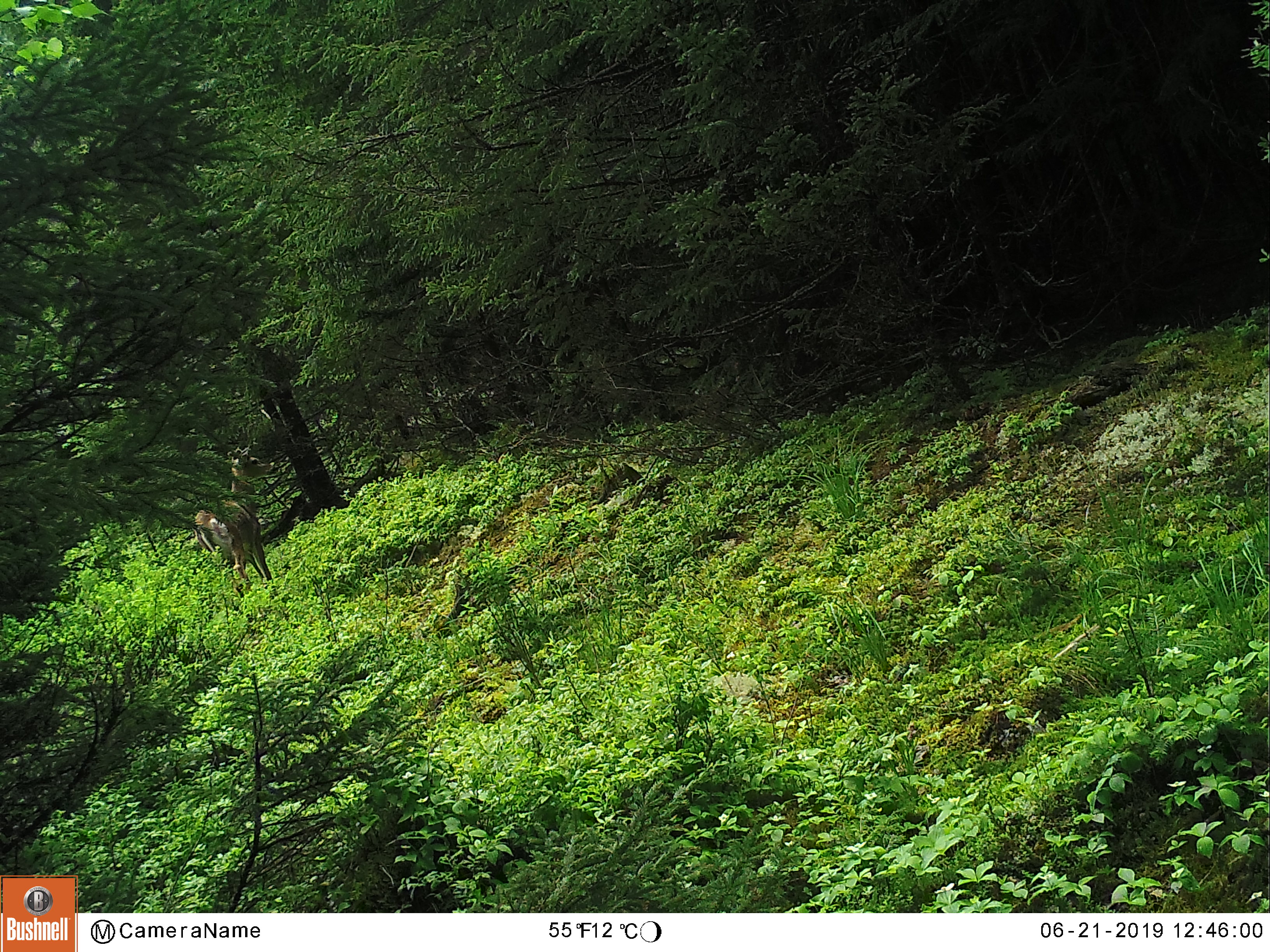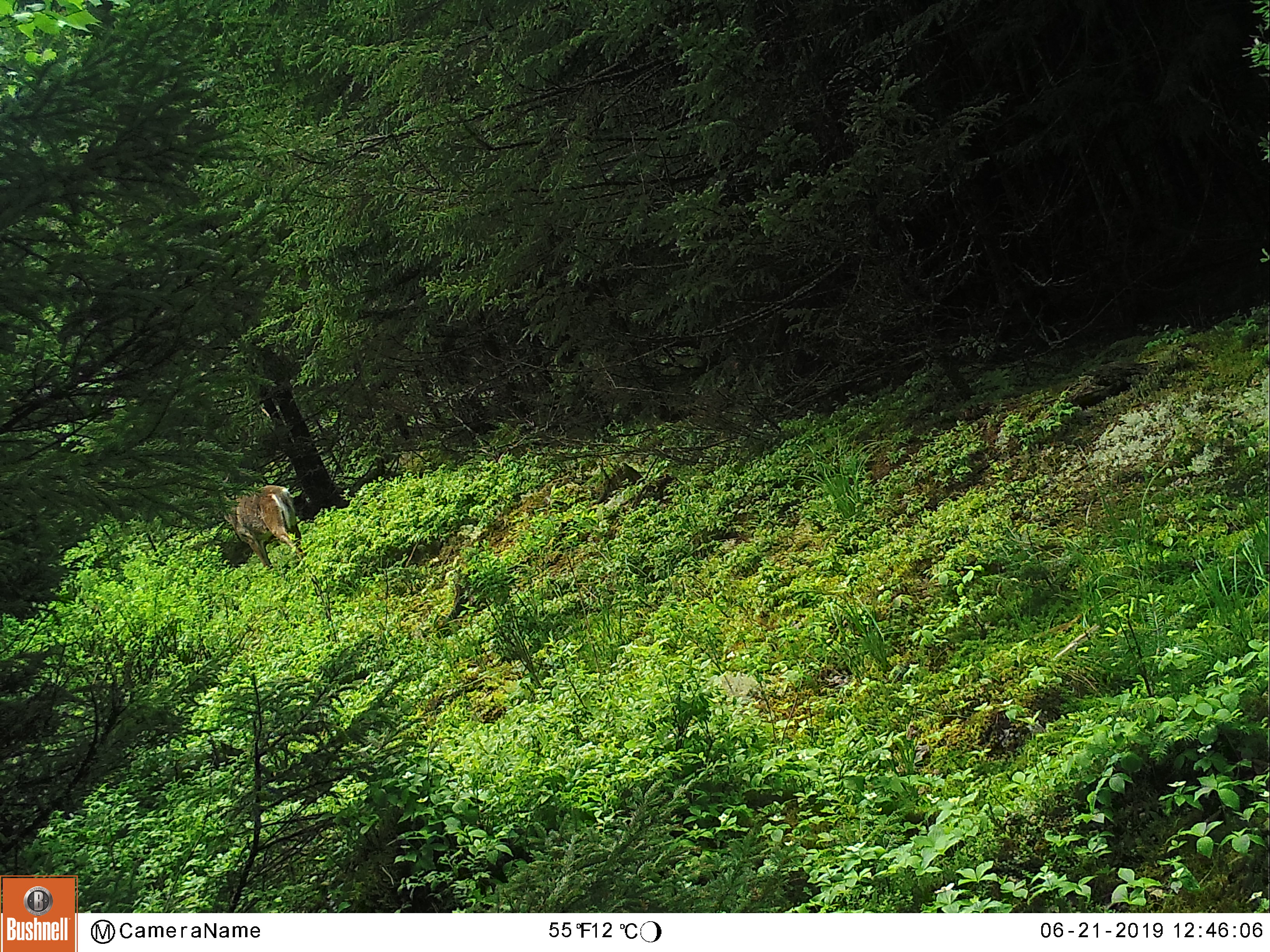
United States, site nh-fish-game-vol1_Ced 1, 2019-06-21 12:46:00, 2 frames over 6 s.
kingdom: Animalia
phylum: Chordata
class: Mammalia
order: Artiodactyla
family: Cervidae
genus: Odocoileus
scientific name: Odocoileus virginianus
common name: white-tailed deer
White-tailed deer (Odocoileus virginianus).